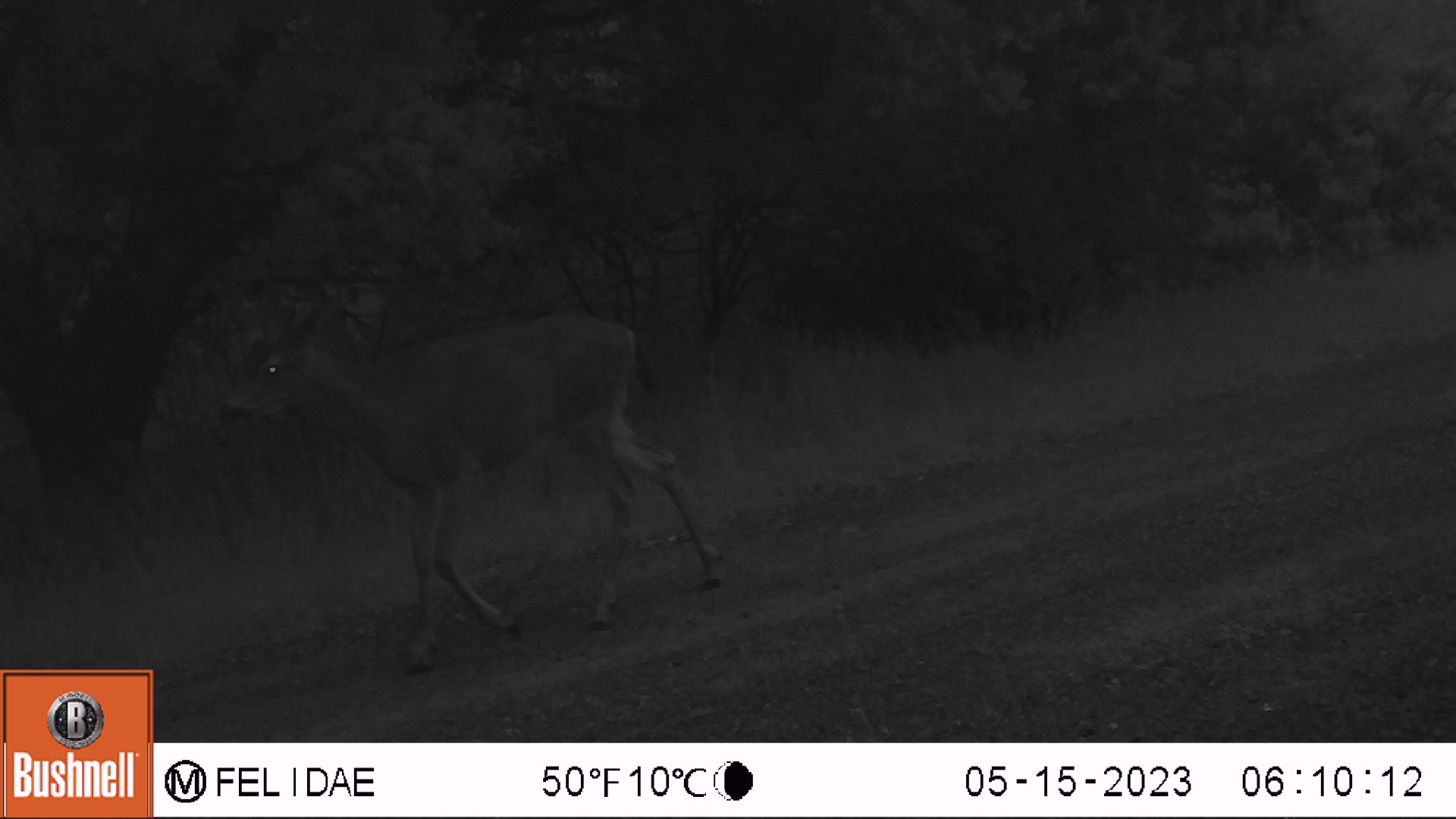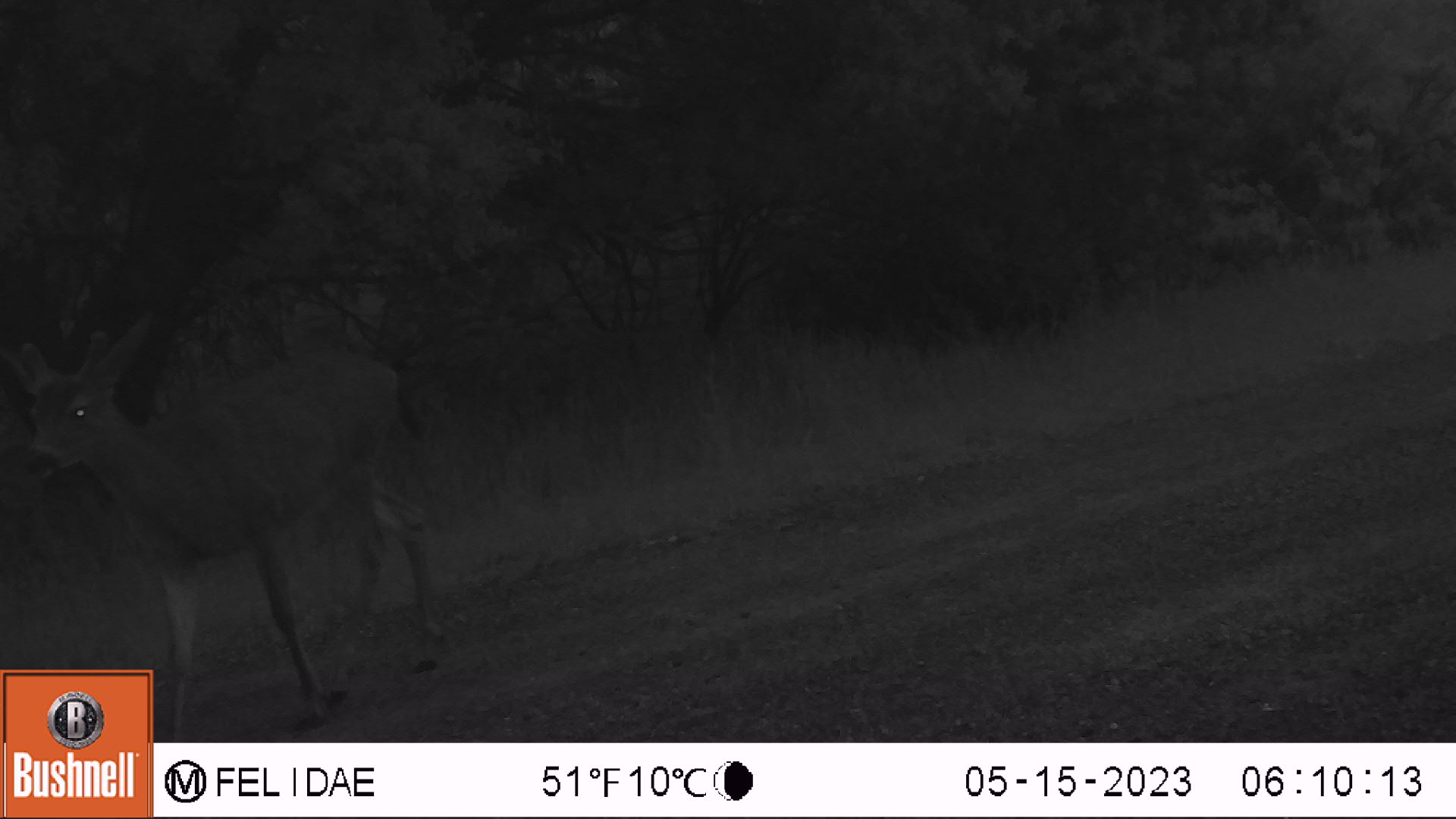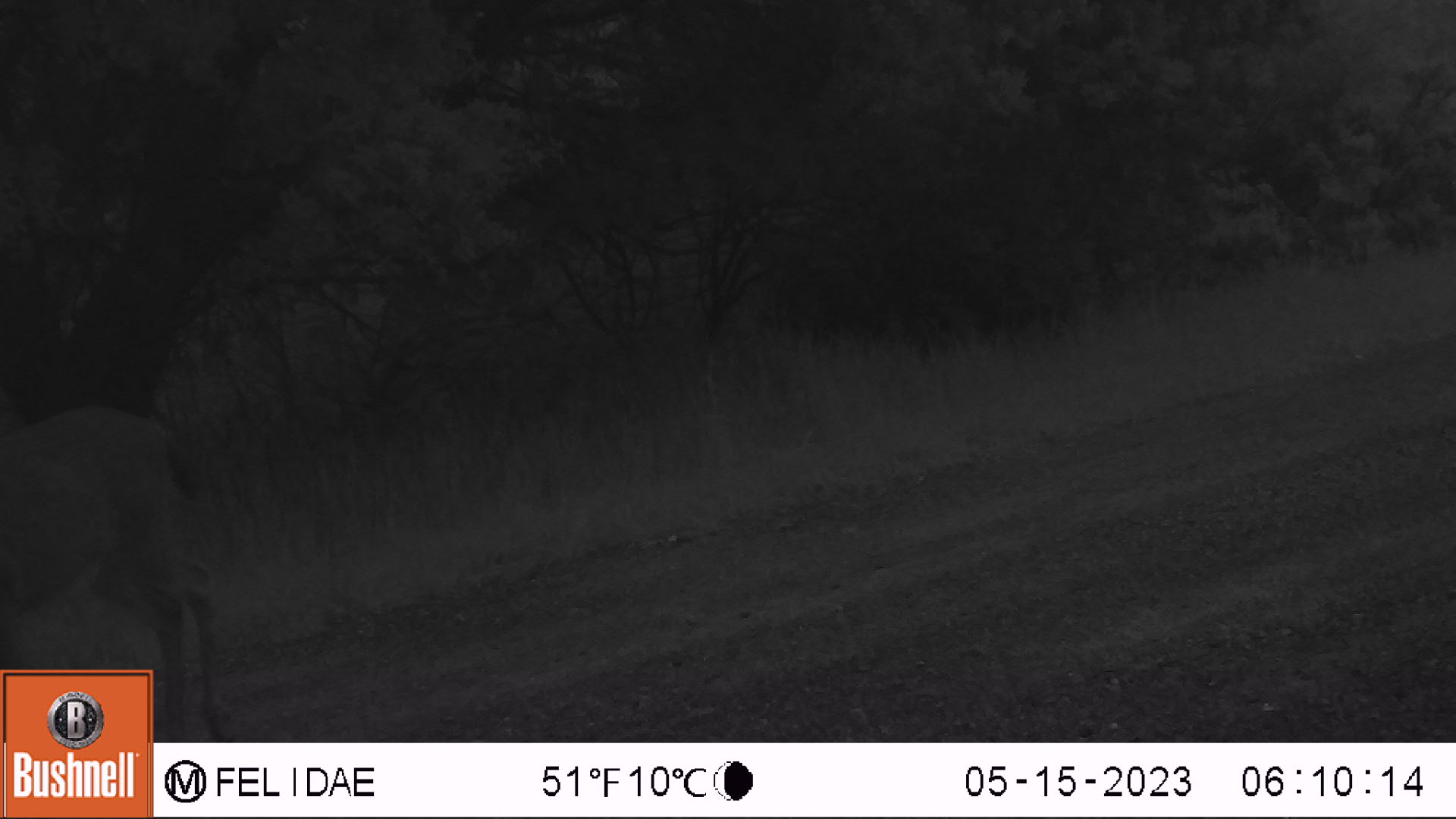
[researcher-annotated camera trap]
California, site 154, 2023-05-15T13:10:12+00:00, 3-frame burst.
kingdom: Animalia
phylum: Chordata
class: Mammalia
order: Artiodactyla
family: Cervidae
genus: Odocoileus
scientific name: Odocoileus hemionus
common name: mule deer